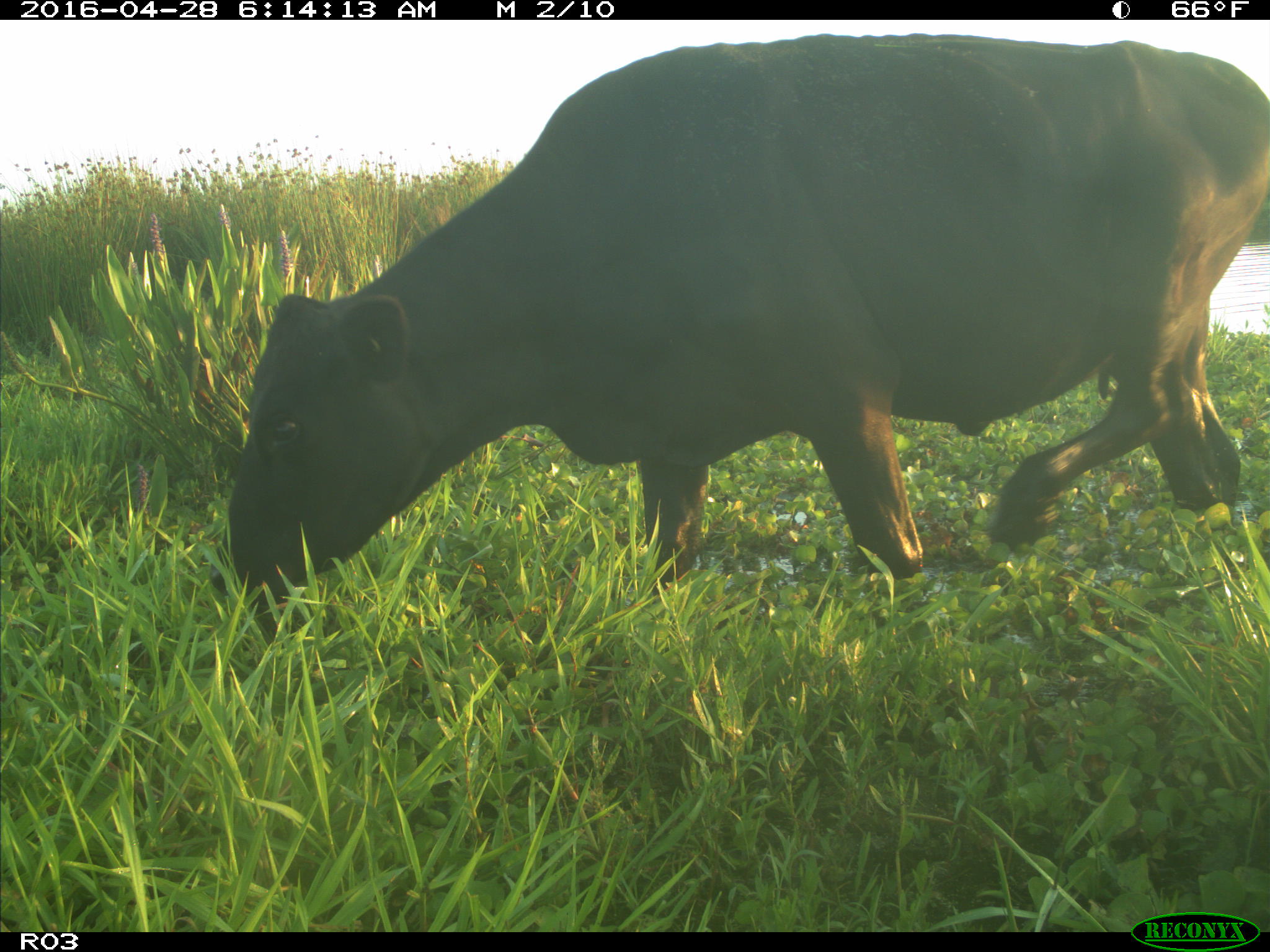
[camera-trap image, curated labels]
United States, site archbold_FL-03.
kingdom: Animalia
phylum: Chordata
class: Mammalia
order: Artiodactyla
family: Bovidae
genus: Bos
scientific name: Bos taurus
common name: domestic cow